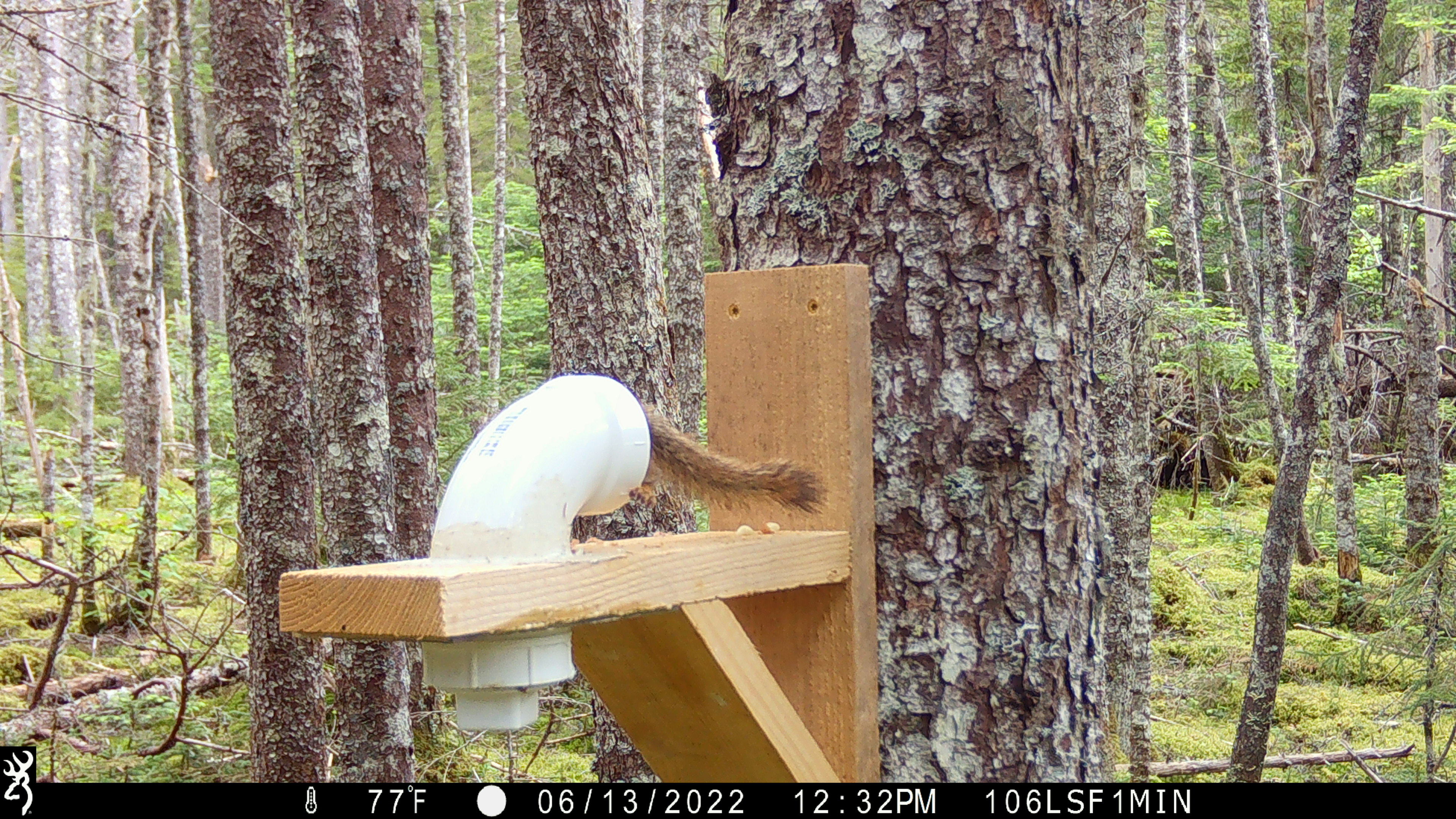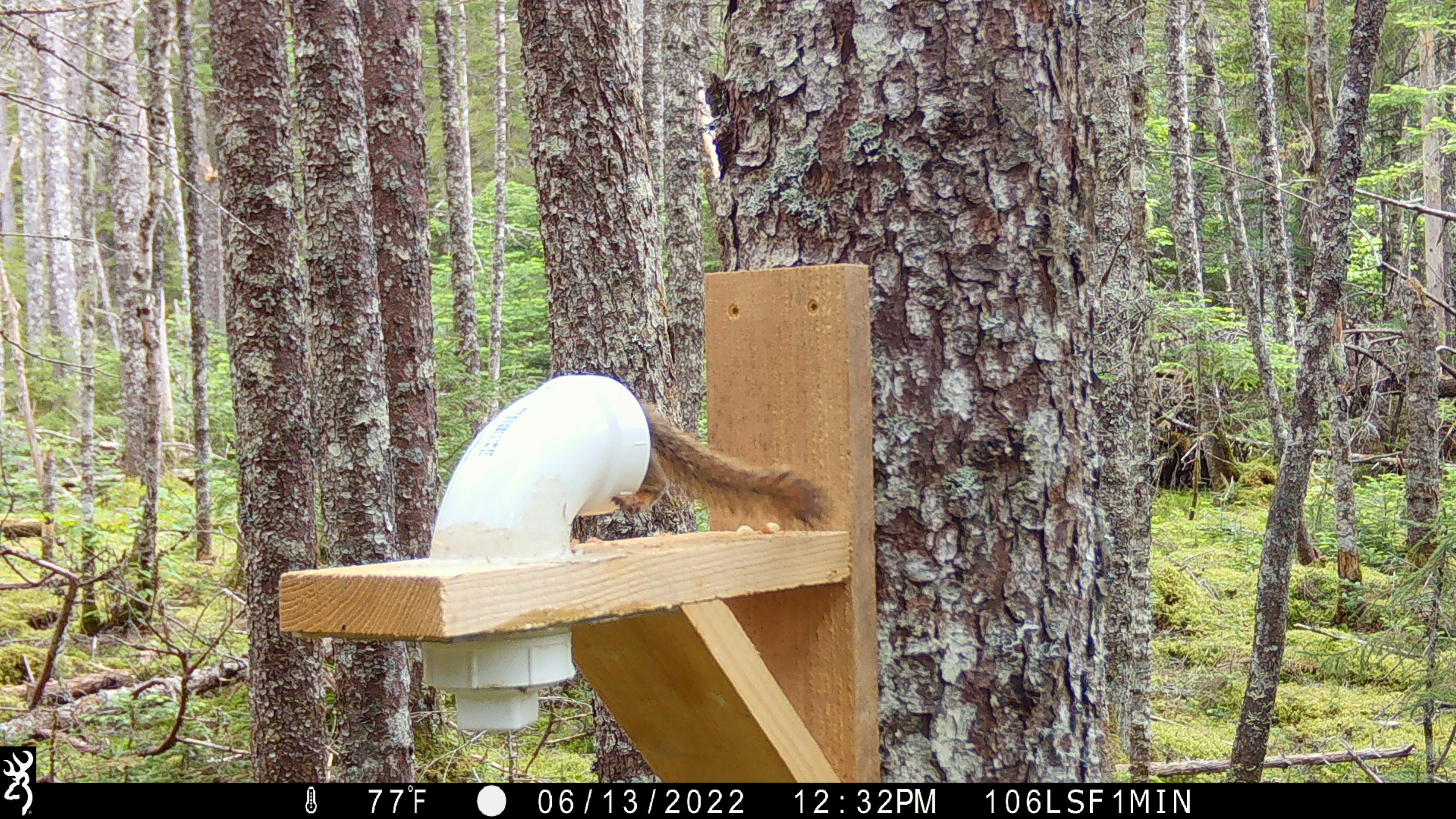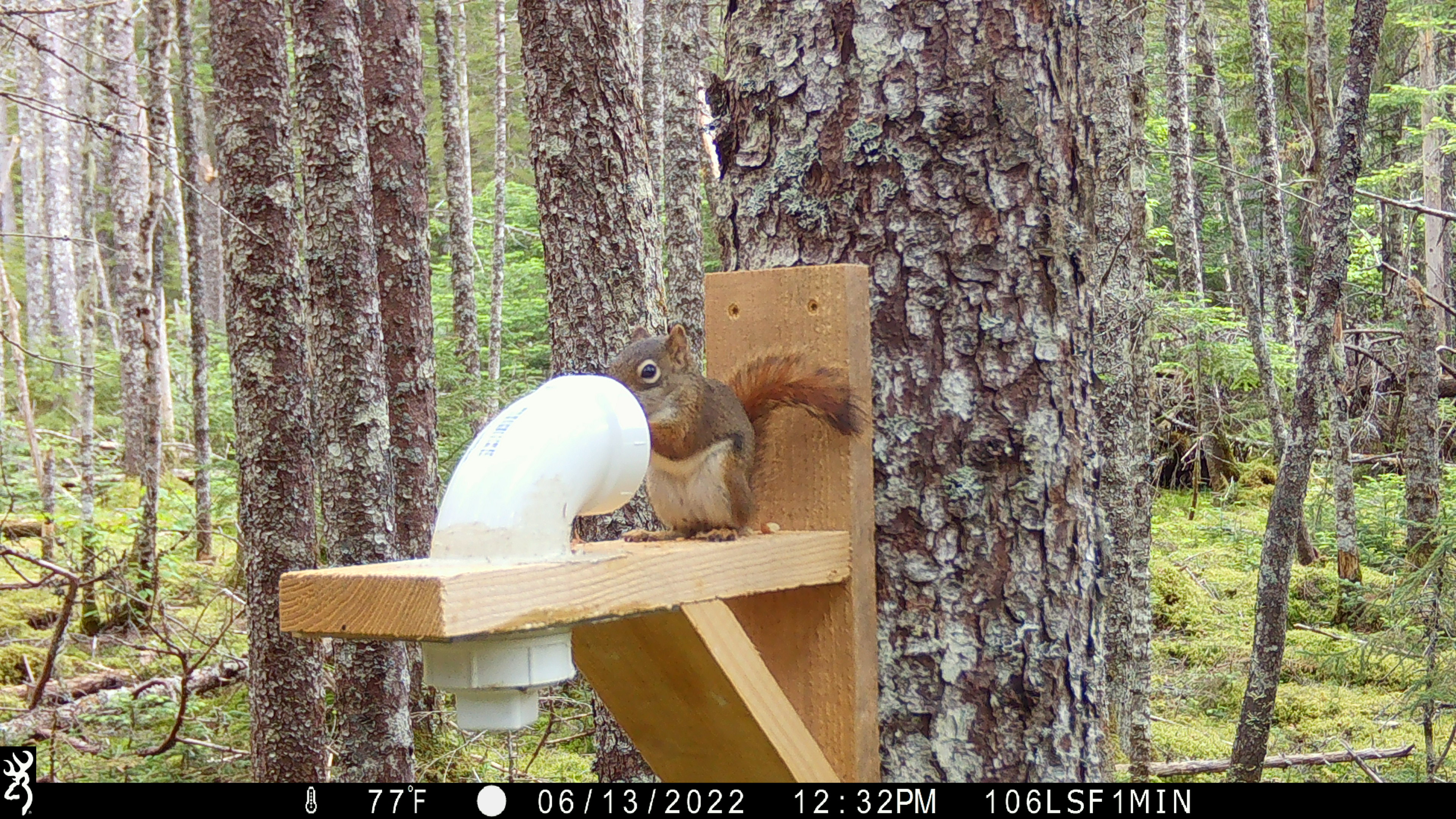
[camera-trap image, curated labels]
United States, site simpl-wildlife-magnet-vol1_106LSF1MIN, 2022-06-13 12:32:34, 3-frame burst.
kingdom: Animalia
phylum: Chordata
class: Mammalia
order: Rodentia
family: Sciuridae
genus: Tamiasciurus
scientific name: Tamiasciurus hudsonicus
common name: red squirrel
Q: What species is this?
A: Red squirrel (Tamiasciurus hudsonicus).